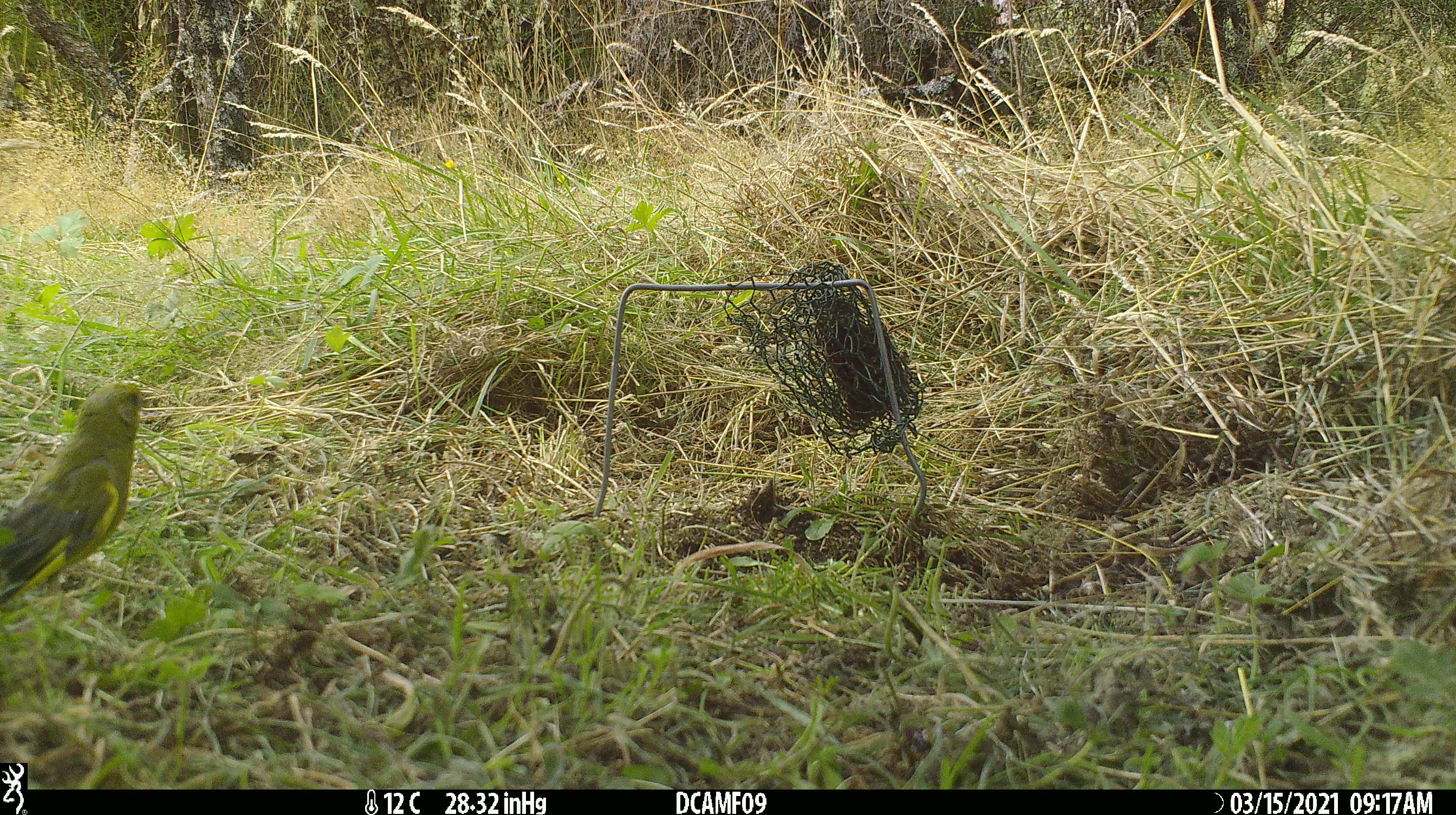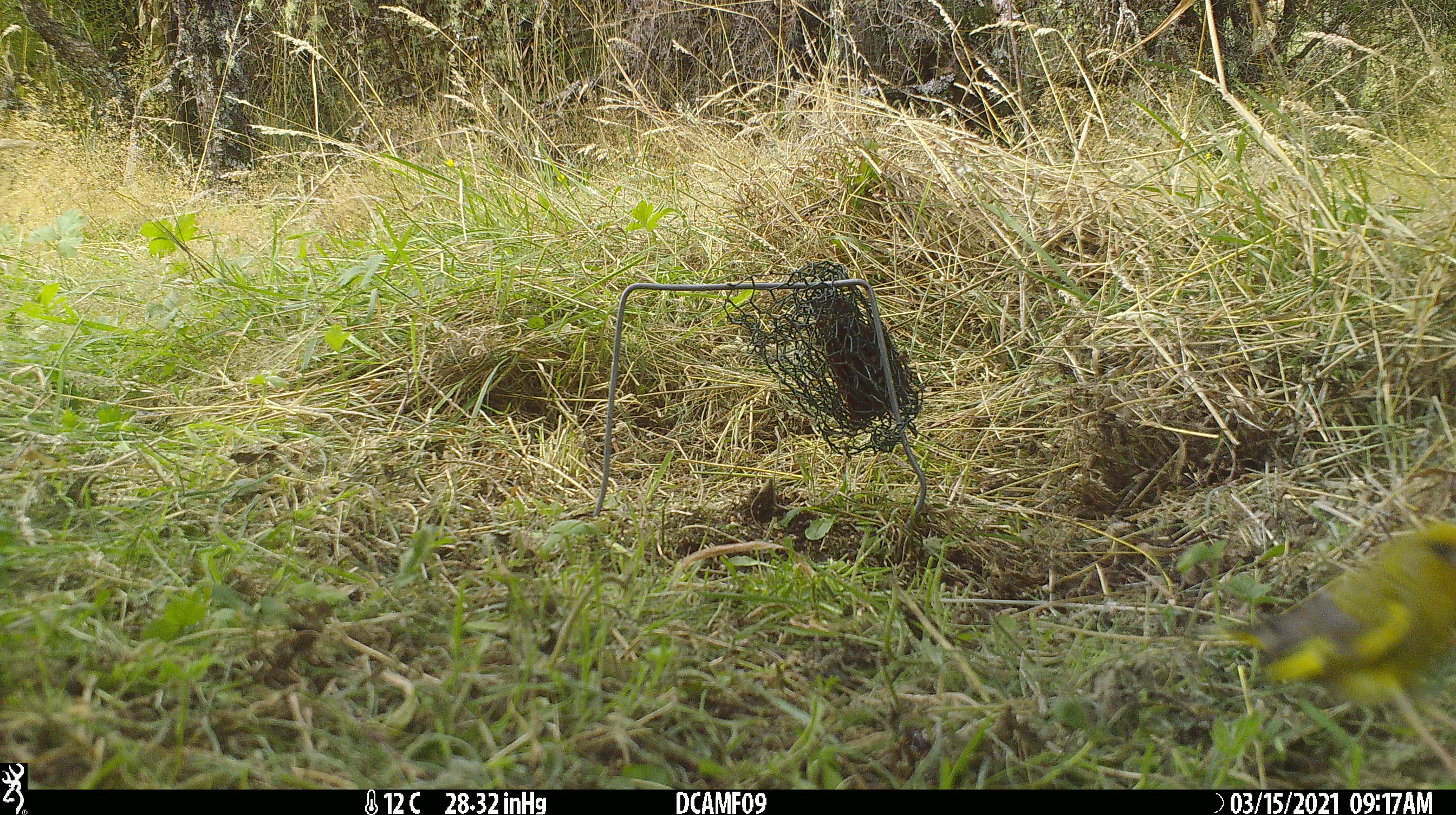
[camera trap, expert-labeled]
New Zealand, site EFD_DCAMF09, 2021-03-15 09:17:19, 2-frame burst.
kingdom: Animalia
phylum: Chordata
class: Aves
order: Passeriformes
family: Fringillidae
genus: Chloris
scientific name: Chloris chloris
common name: greenfinch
Greenfinch (Chloris chloris).